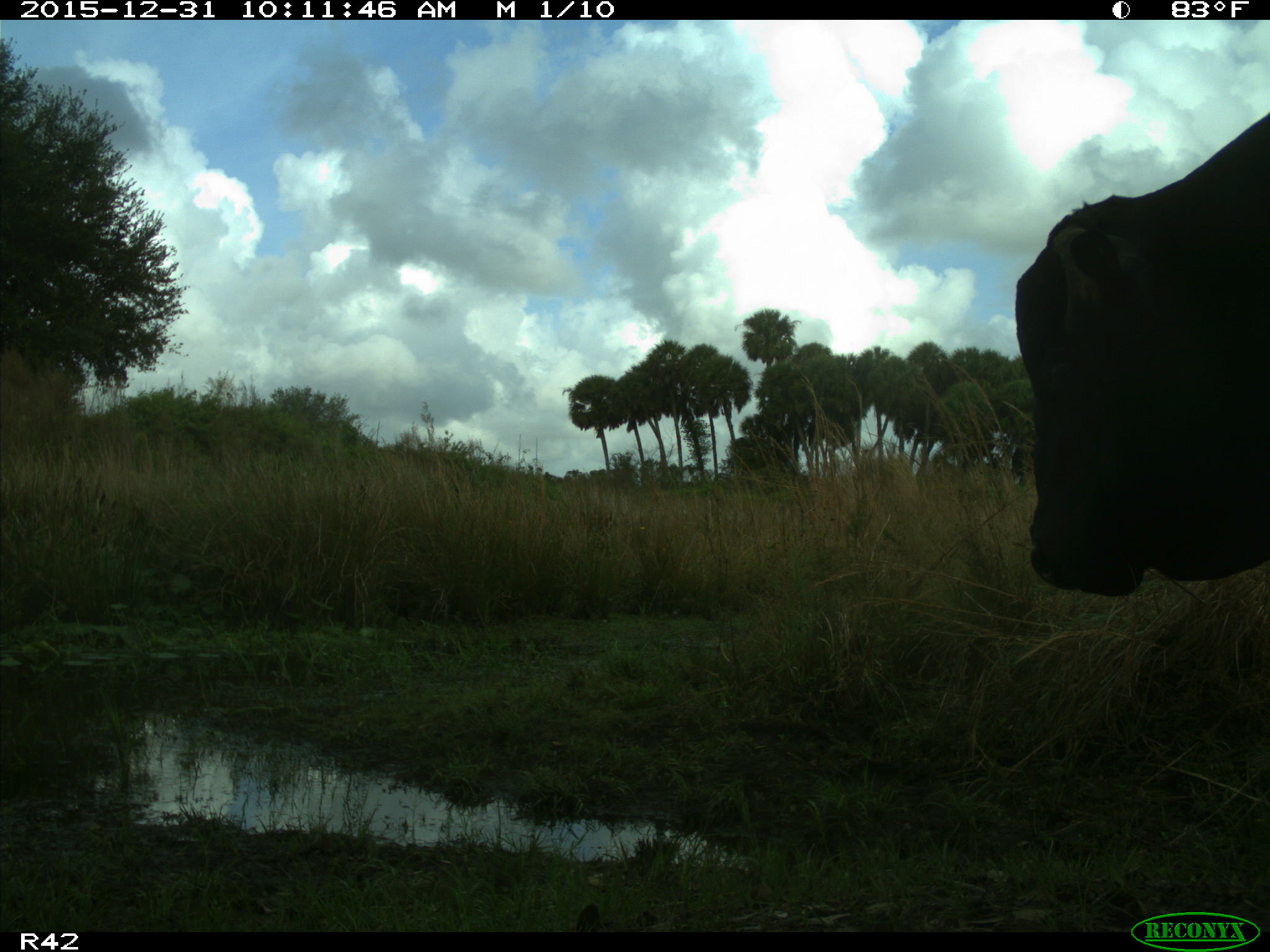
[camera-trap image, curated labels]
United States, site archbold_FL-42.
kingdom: Animalia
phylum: Chordata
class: Mammalia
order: Artiodactyla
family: Bovidae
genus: Bos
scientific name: Bos taurus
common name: domestic cow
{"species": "Bos taurus (domestic cow)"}